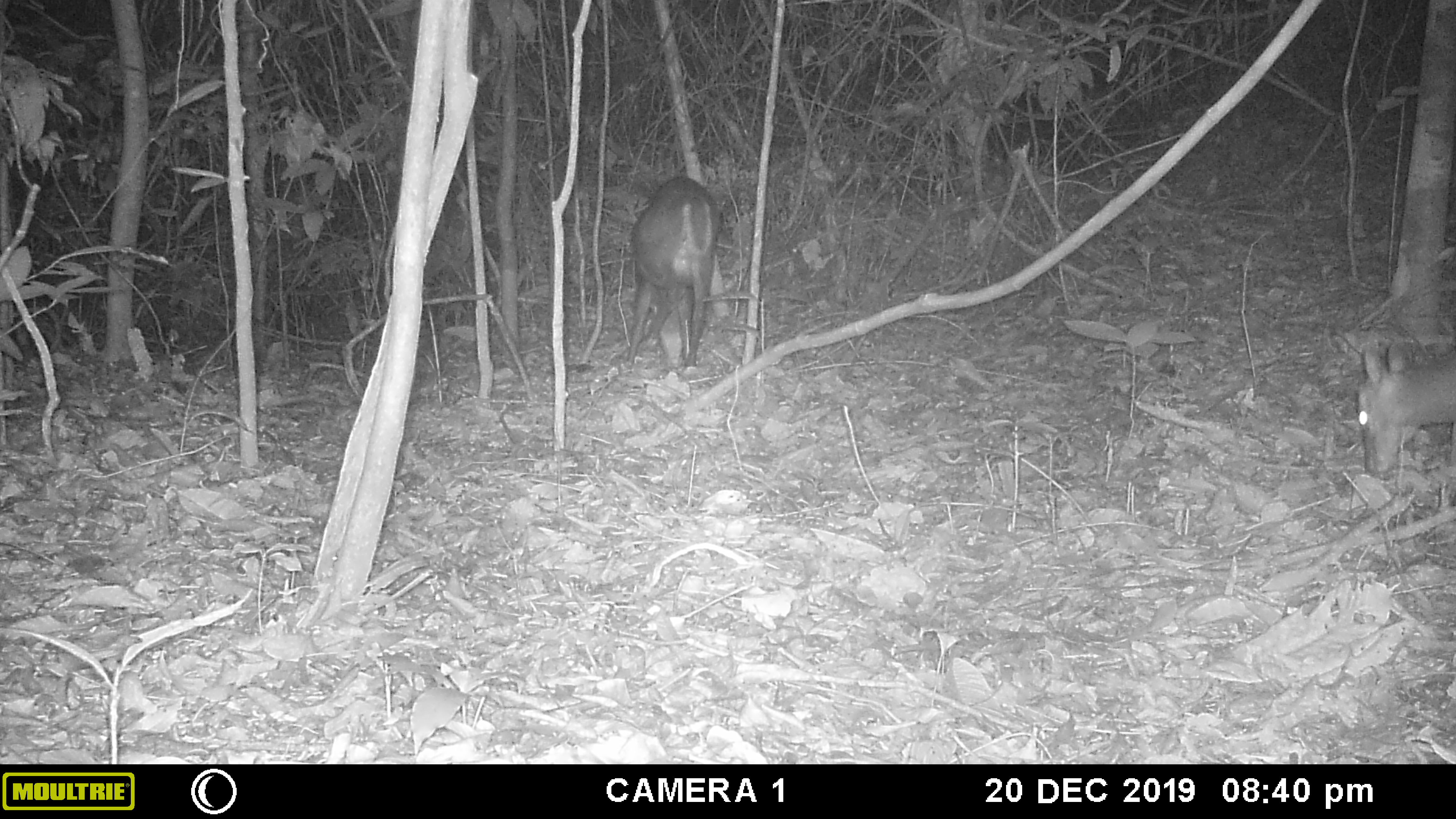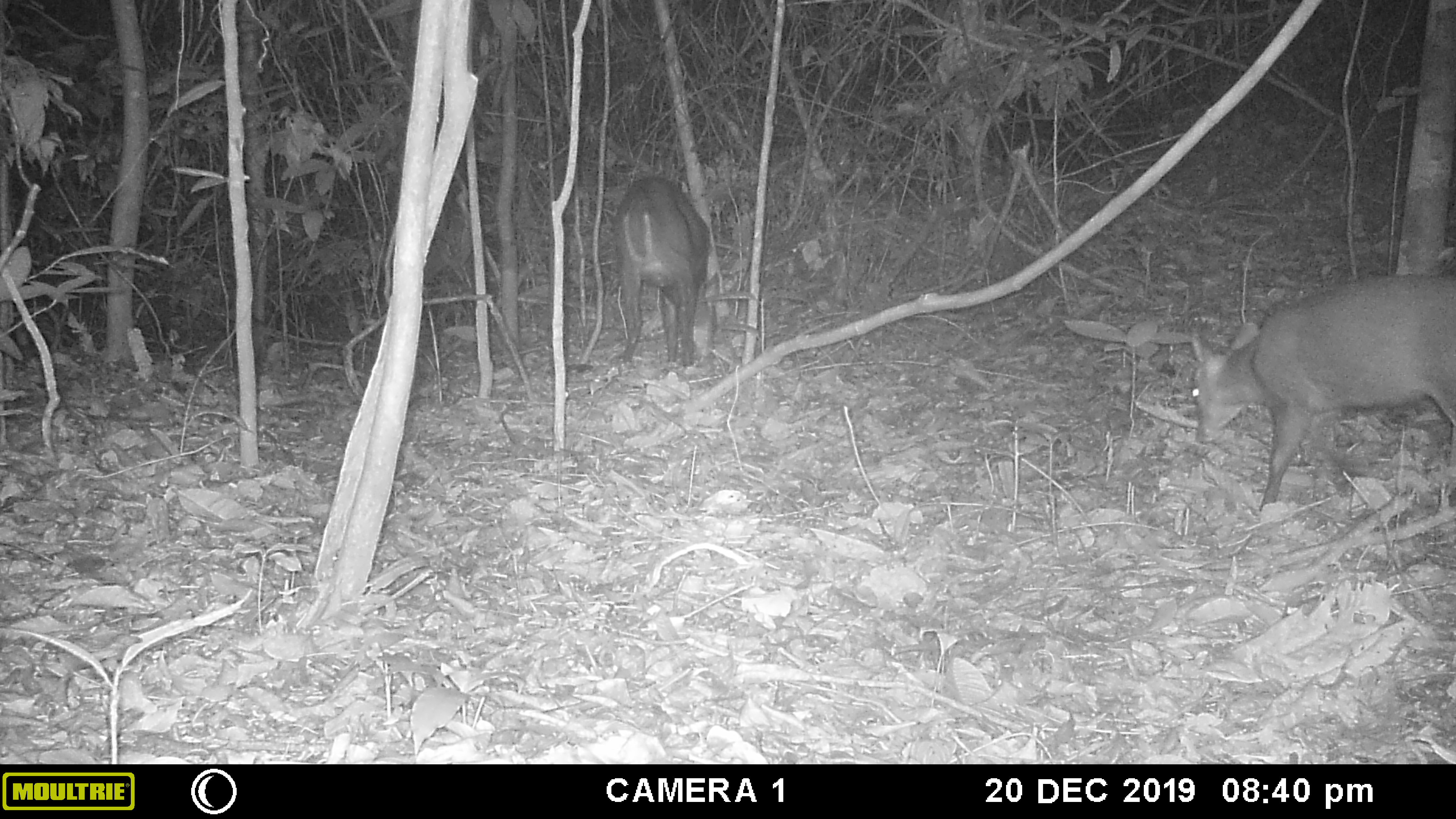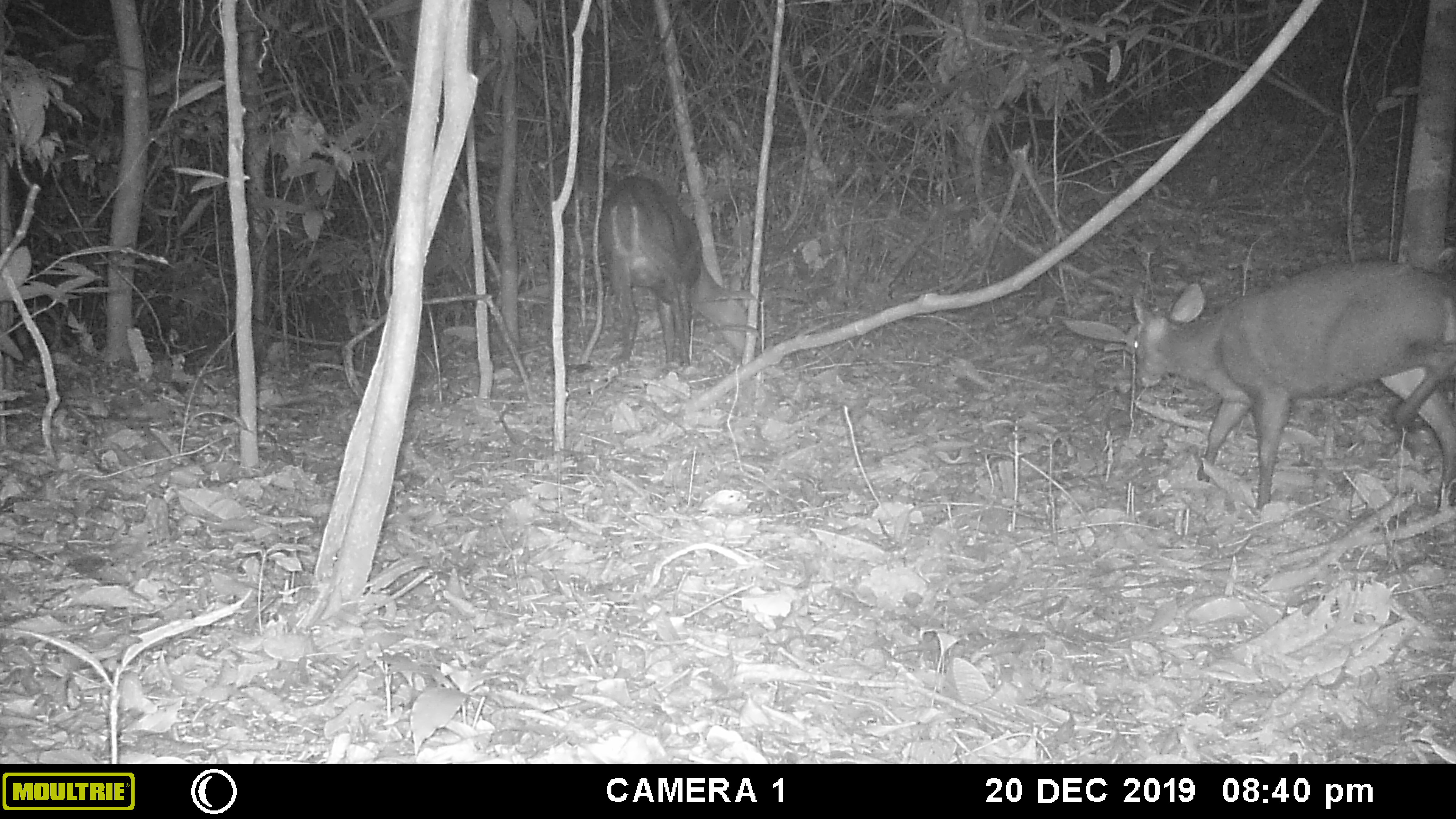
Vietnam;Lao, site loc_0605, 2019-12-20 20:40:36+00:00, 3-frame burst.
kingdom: Animalia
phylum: Chordata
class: Mammalia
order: Artiodactyla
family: Cervidae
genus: Muntiacus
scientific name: Muntiacus rooseveltorum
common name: roosevelt's muntjac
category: roosevelts muntjac group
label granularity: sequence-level